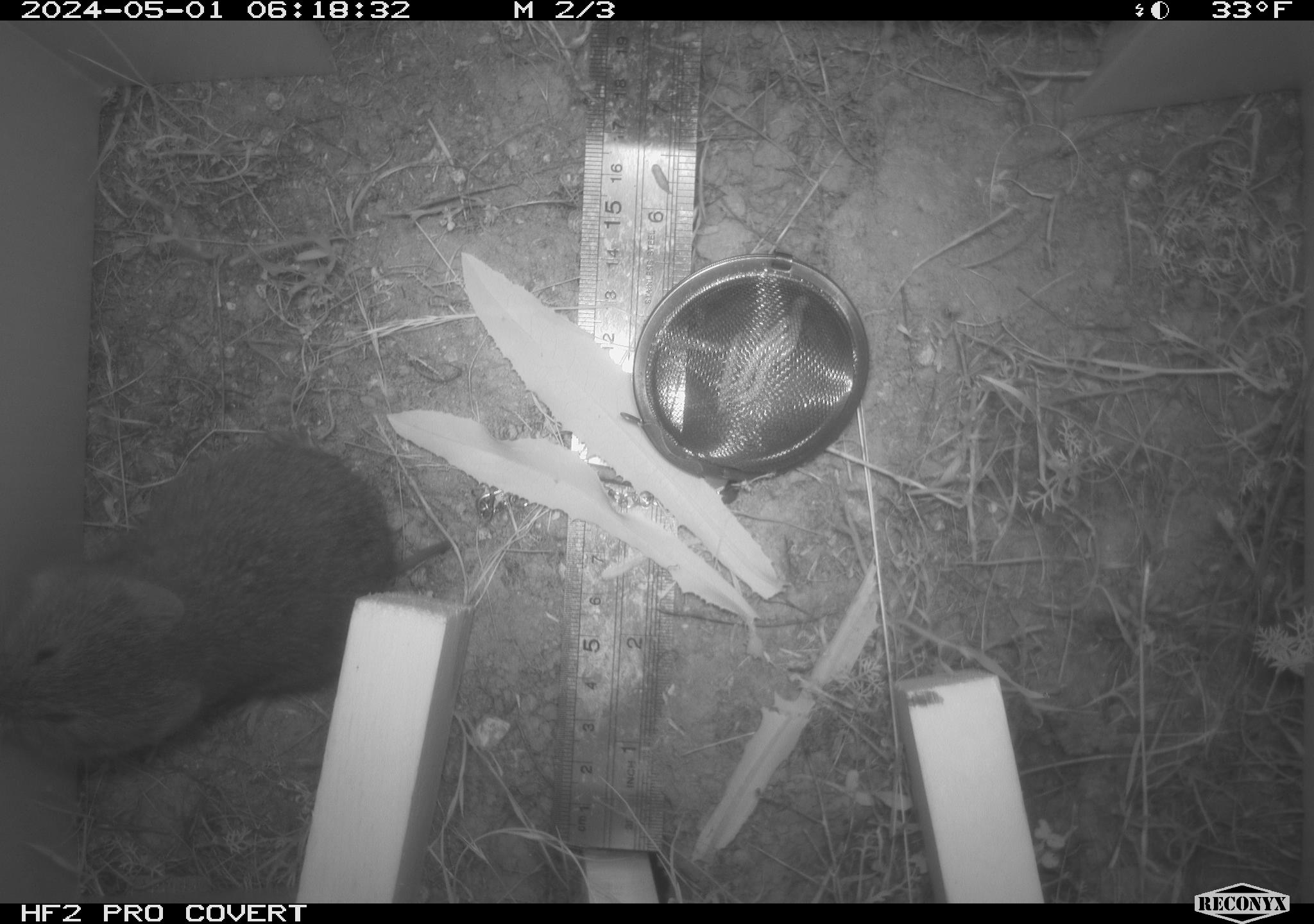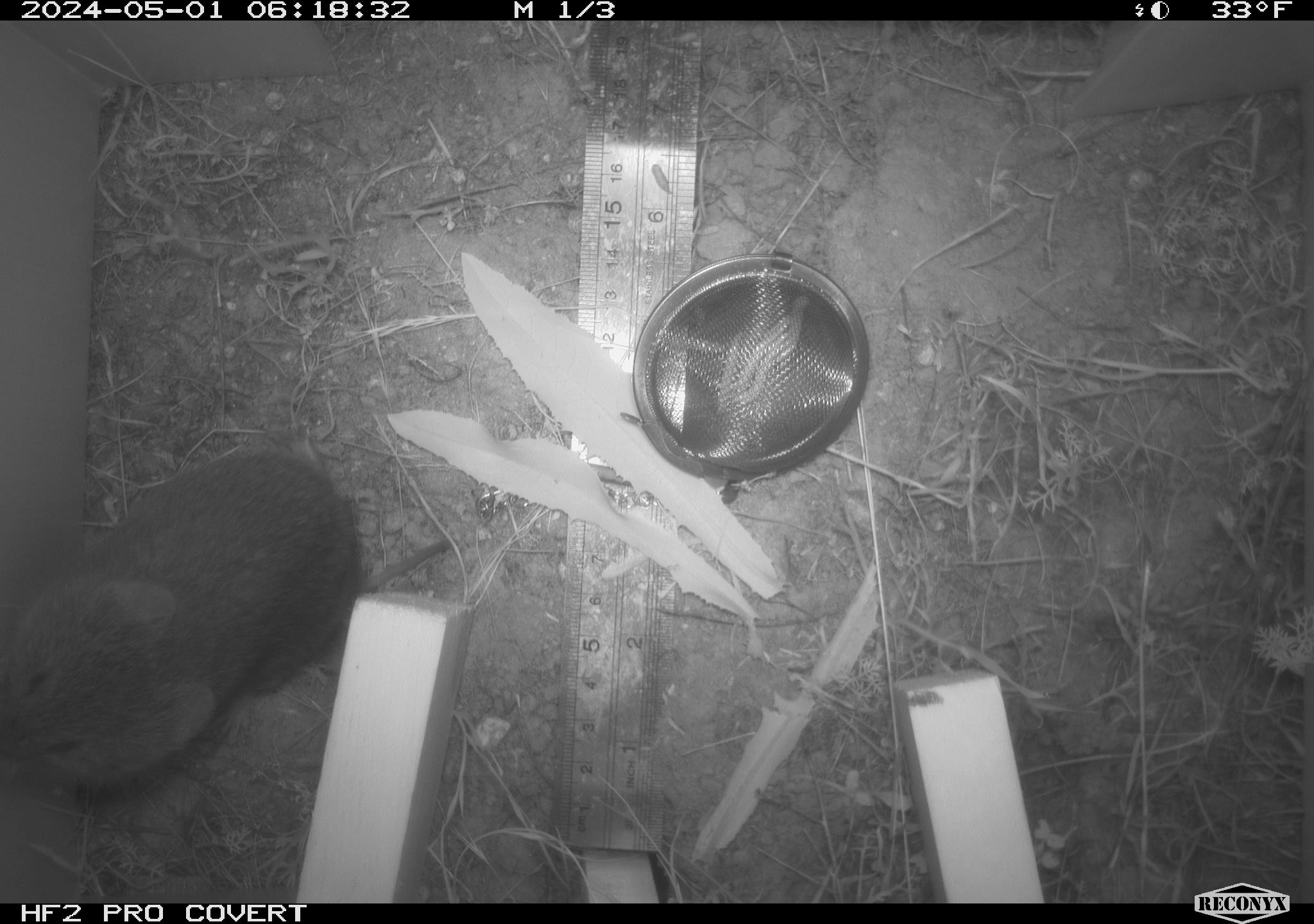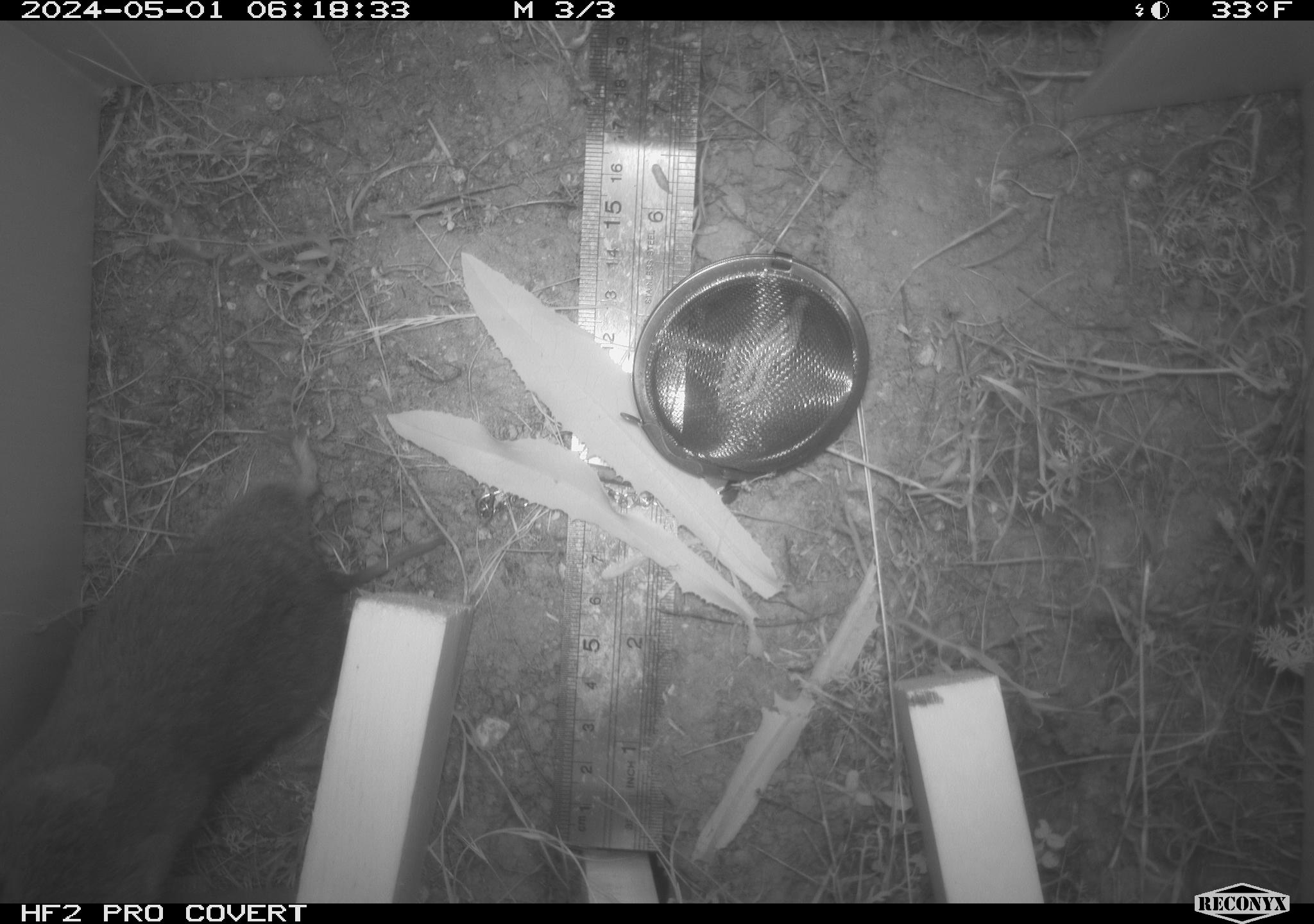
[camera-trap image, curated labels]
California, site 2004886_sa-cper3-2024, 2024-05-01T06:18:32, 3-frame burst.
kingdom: Animalia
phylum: Chordata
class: Mammalia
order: Rodentia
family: Cricetidae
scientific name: Arvicolinae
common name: voles, lemmings, and muskrats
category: arvicolinae subfamily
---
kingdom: Animalia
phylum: Chordata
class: Mammalia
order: Rodentia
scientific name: Rodentia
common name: rodent